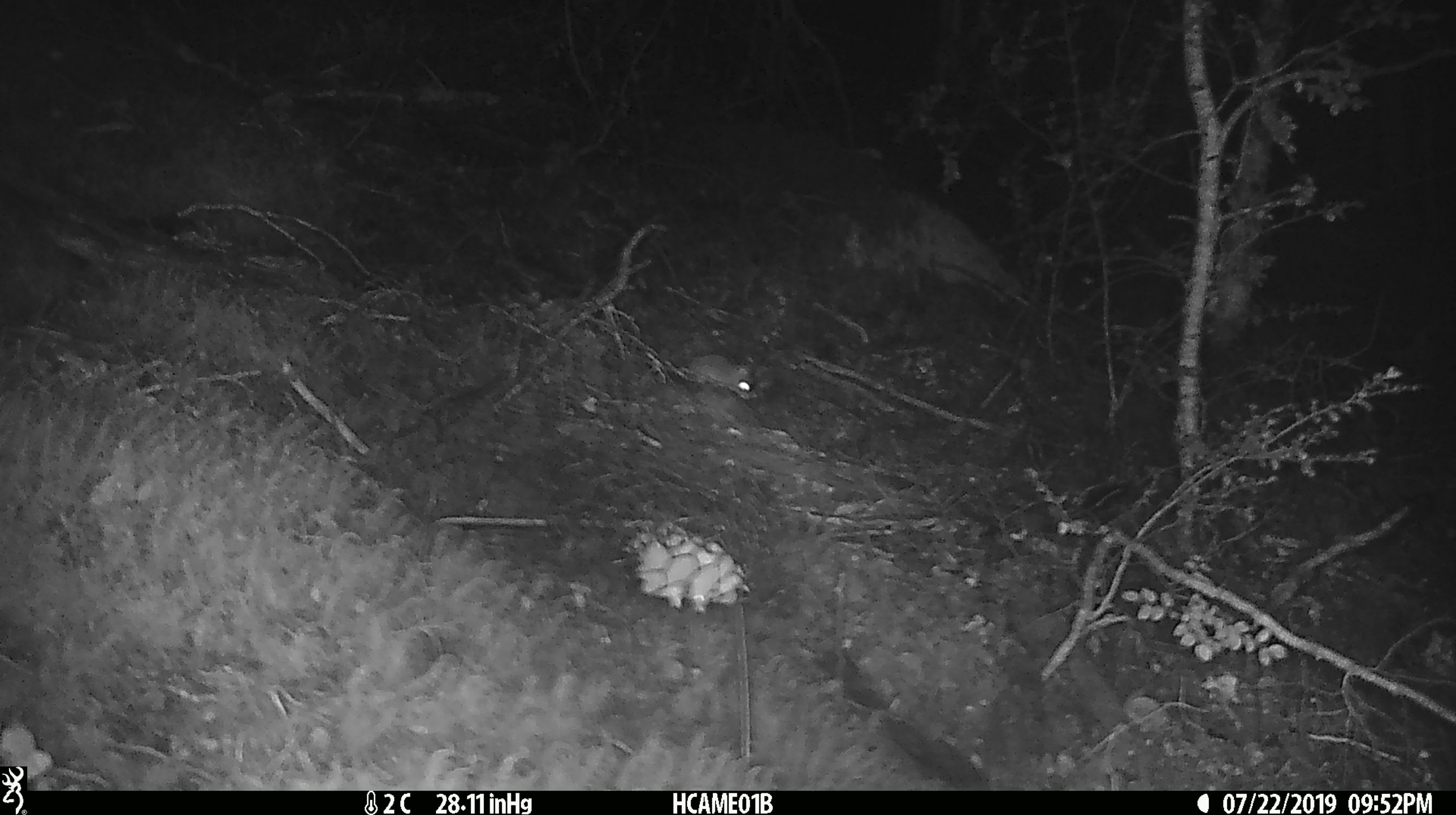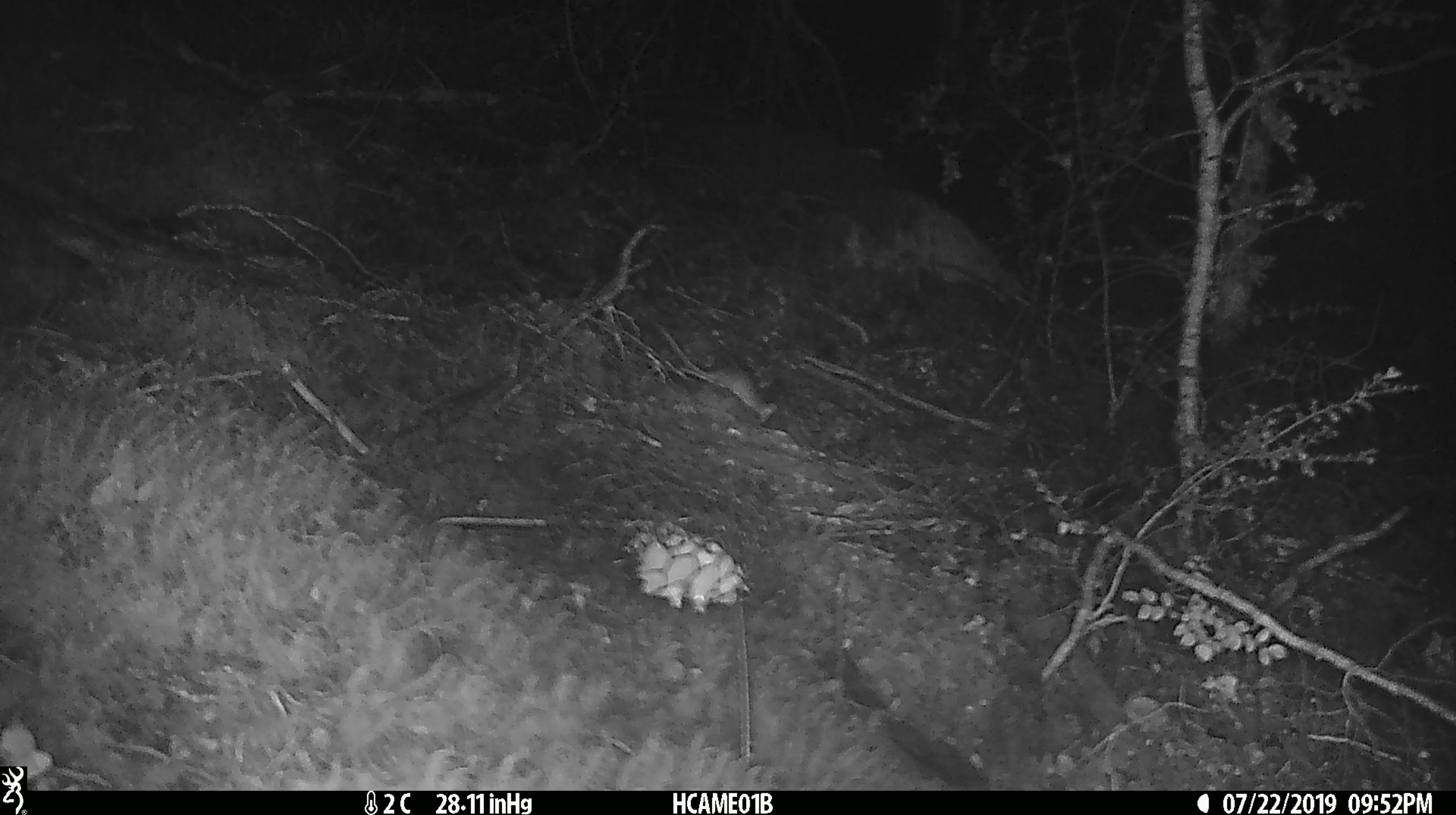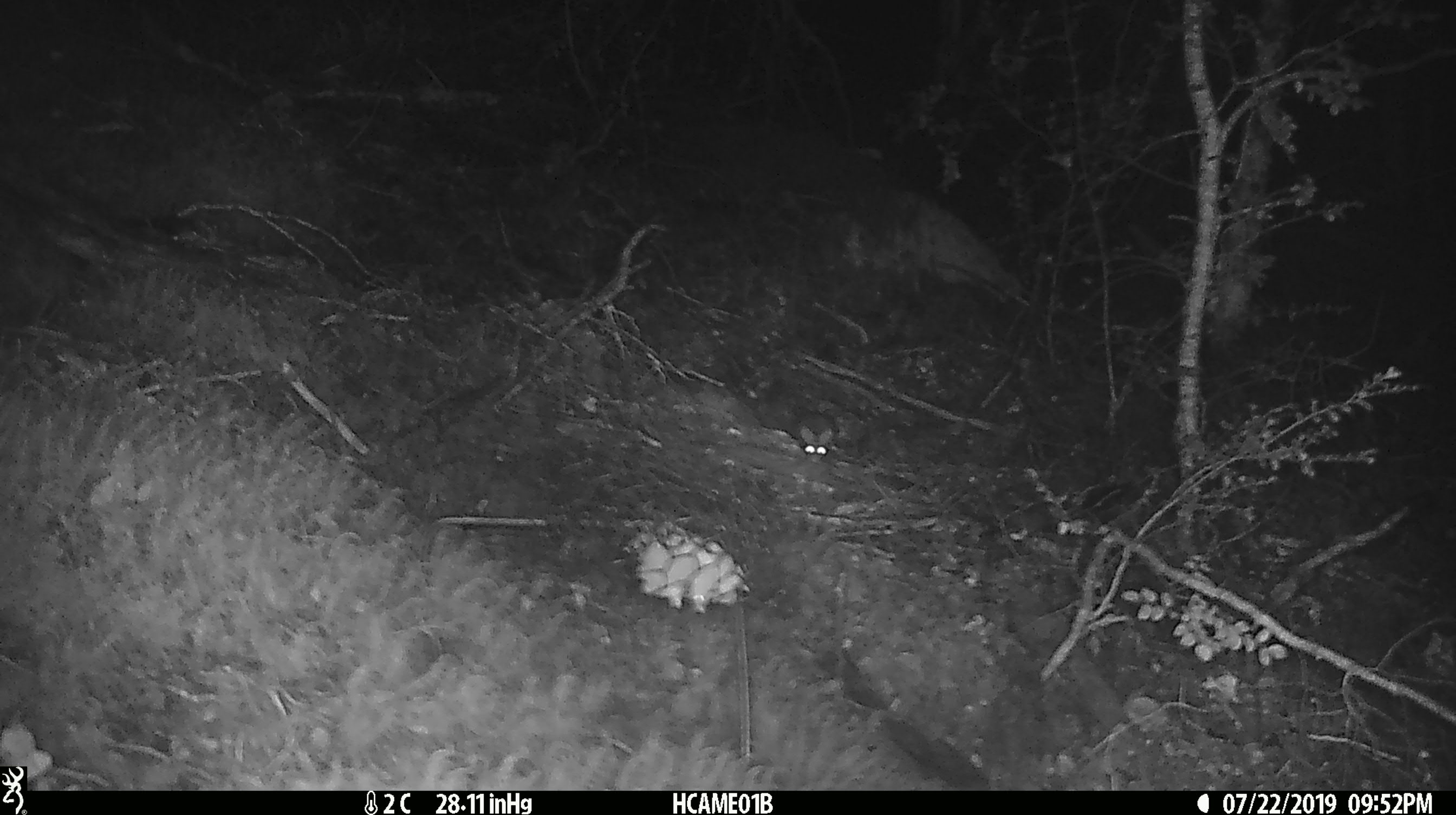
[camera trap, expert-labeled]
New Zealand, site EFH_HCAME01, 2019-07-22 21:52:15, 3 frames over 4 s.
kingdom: Animalia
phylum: Chordata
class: Mammalia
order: Rodentia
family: Muridae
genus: Mus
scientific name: Mus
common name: mouse